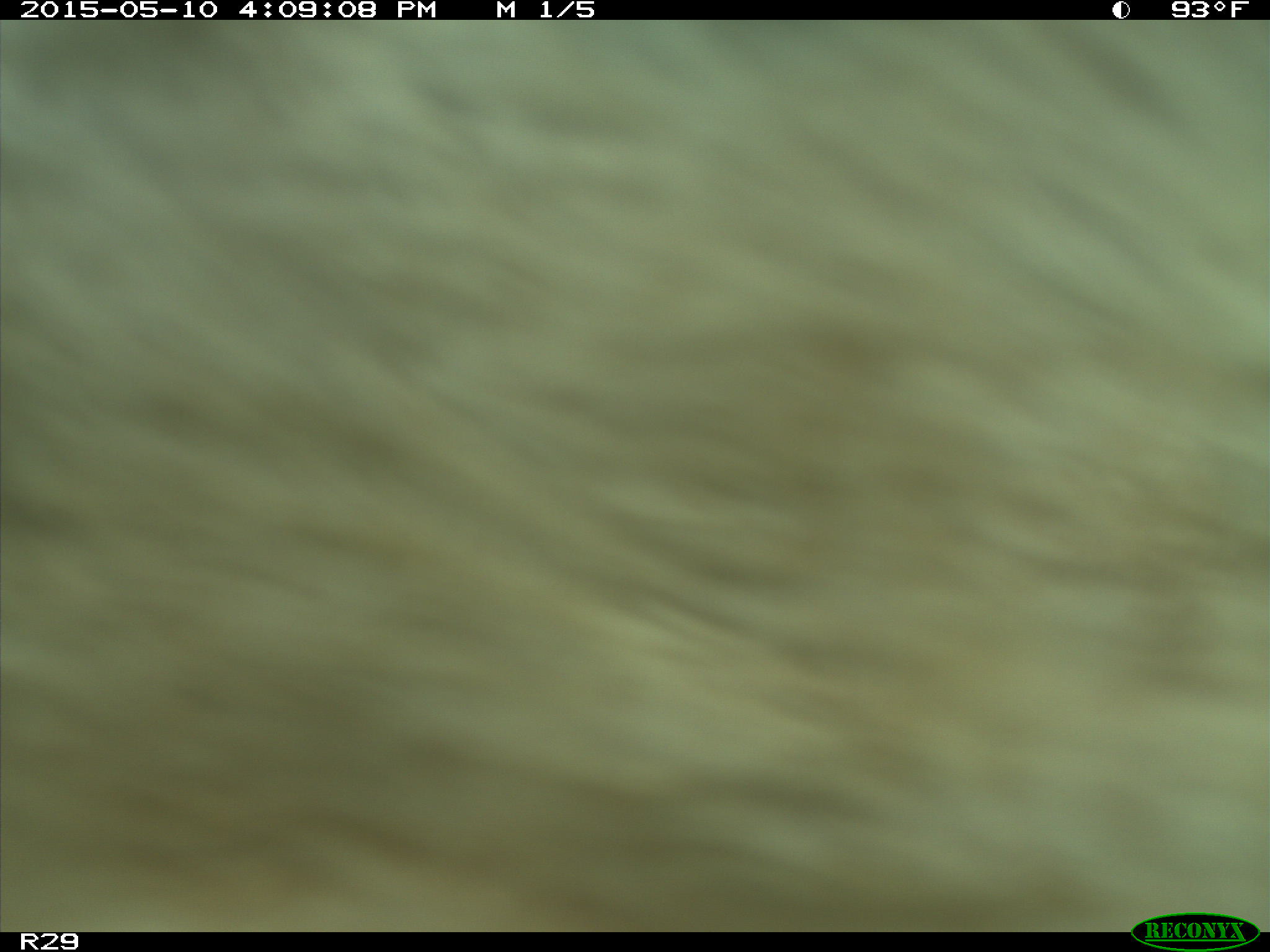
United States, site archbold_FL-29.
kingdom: Animalia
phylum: Chordata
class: Mammalia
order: Artiodactyla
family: Bovidae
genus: Bos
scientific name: Bos taurus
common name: domestic cow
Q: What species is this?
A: Bos taurus (domestic cow).